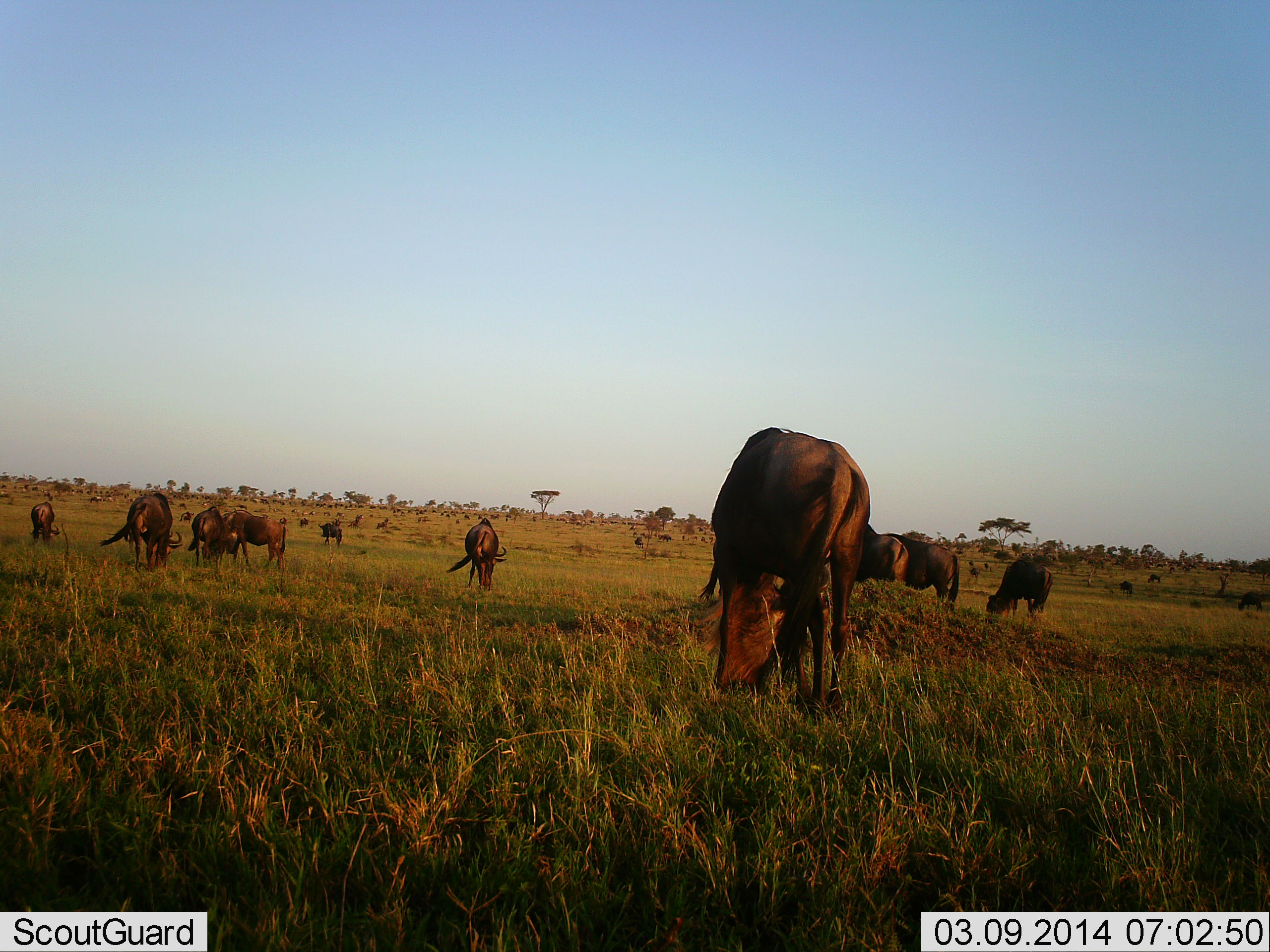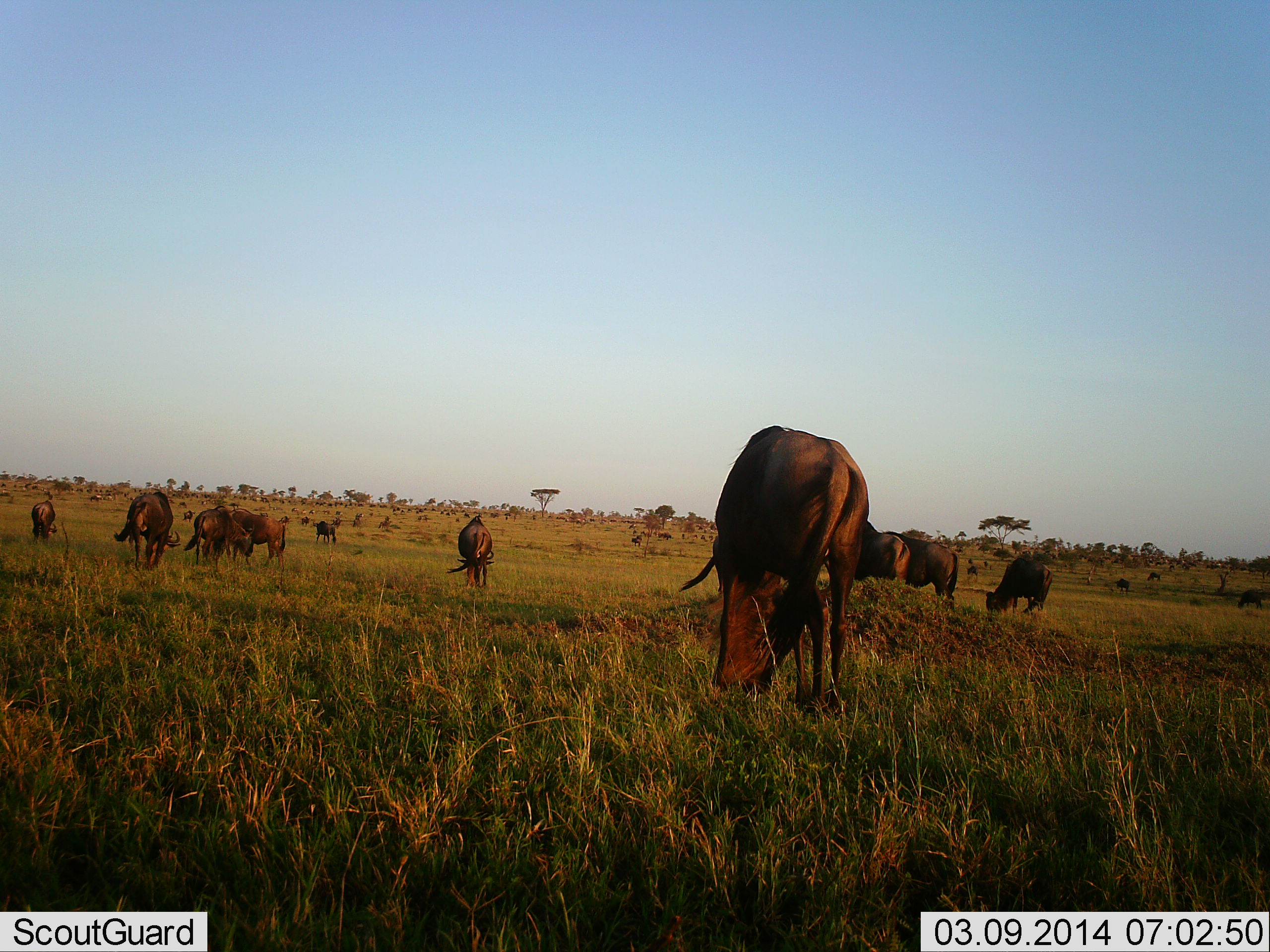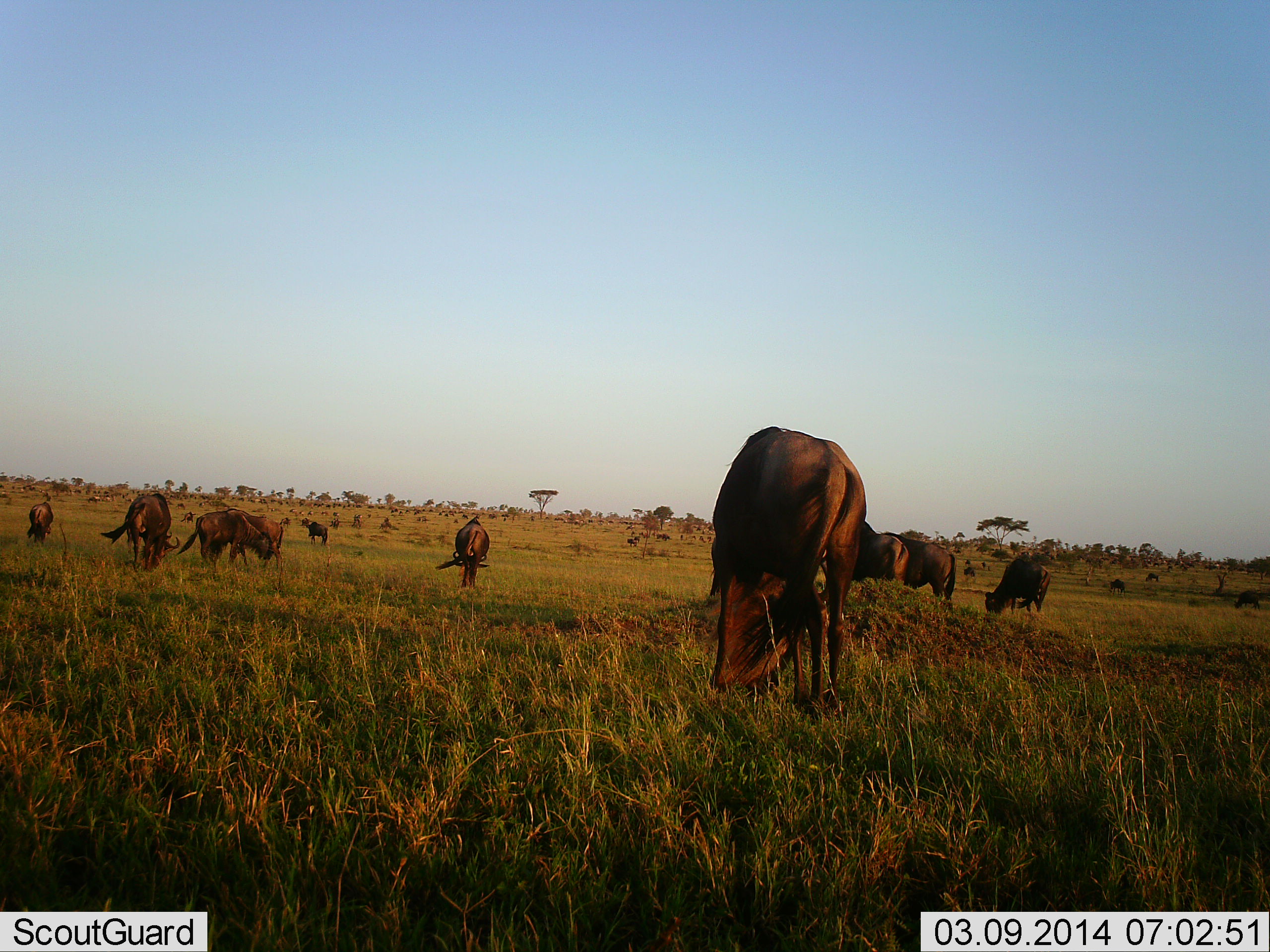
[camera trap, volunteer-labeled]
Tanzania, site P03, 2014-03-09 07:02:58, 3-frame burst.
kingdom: Animalia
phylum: Chordata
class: Mammalia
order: Artiodactyla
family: Bovidae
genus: Connochaetes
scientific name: Connochaetes taurinus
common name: blue wildebeest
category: wildebeest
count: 11-50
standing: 30%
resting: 10%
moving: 30%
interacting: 10%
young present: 0%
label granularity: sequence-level